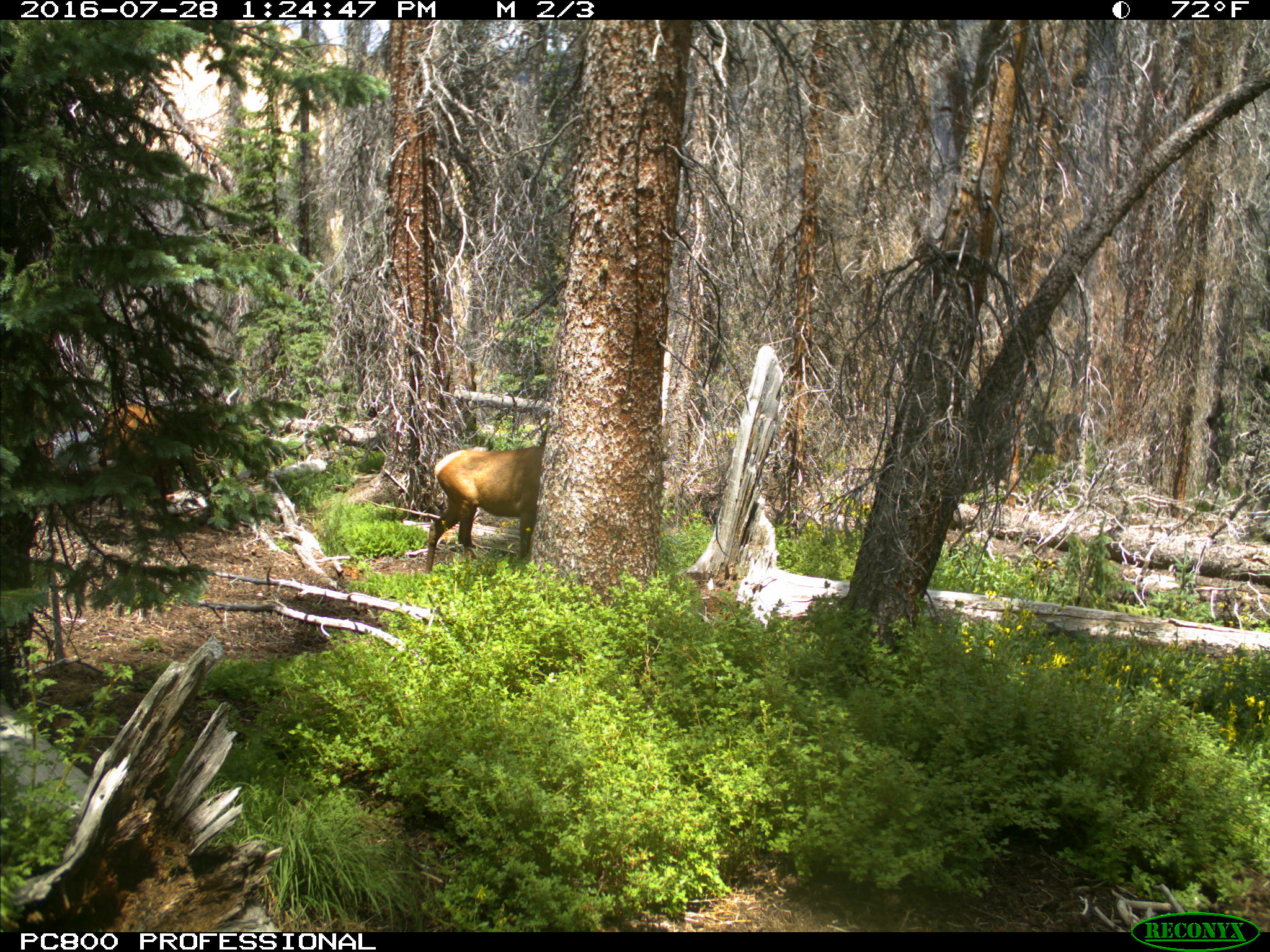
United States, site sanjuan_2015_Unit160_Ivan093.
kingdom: Animalia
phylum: Chordata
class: Mammalia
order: Artiodactyla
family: Cervidae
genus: Cervus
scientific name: Cervus elaphus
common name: red deer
Cervus elaphus (red deer).